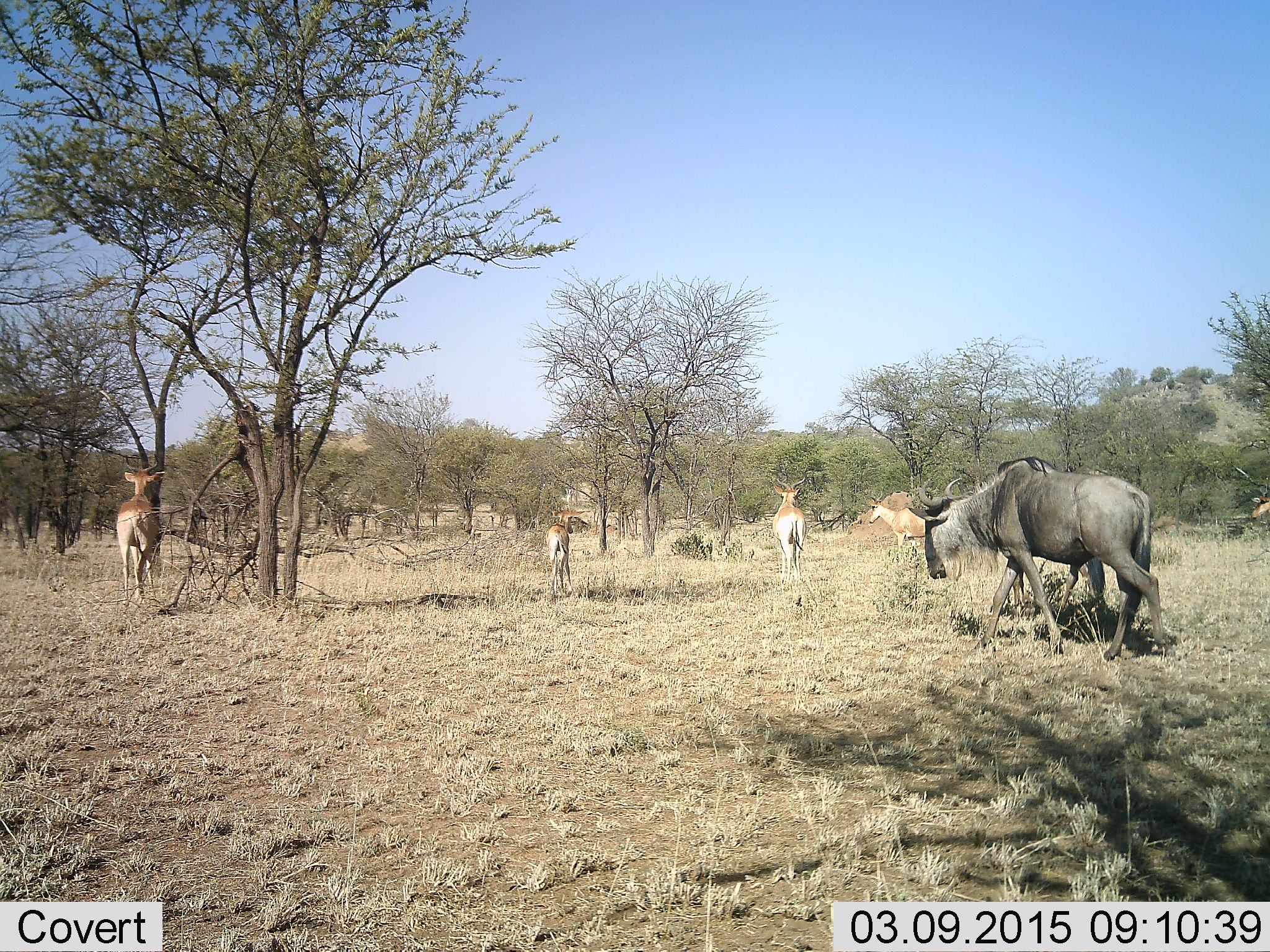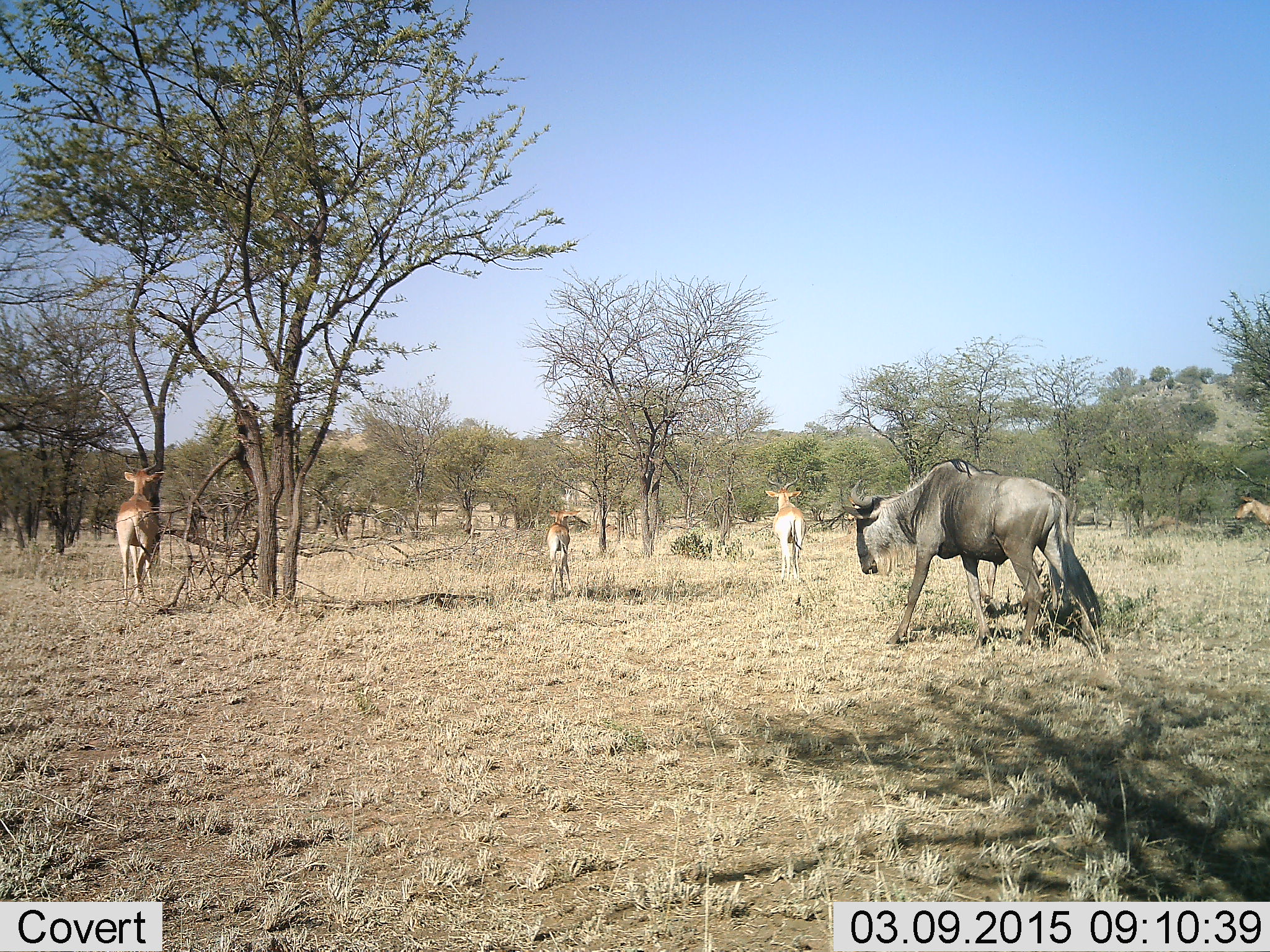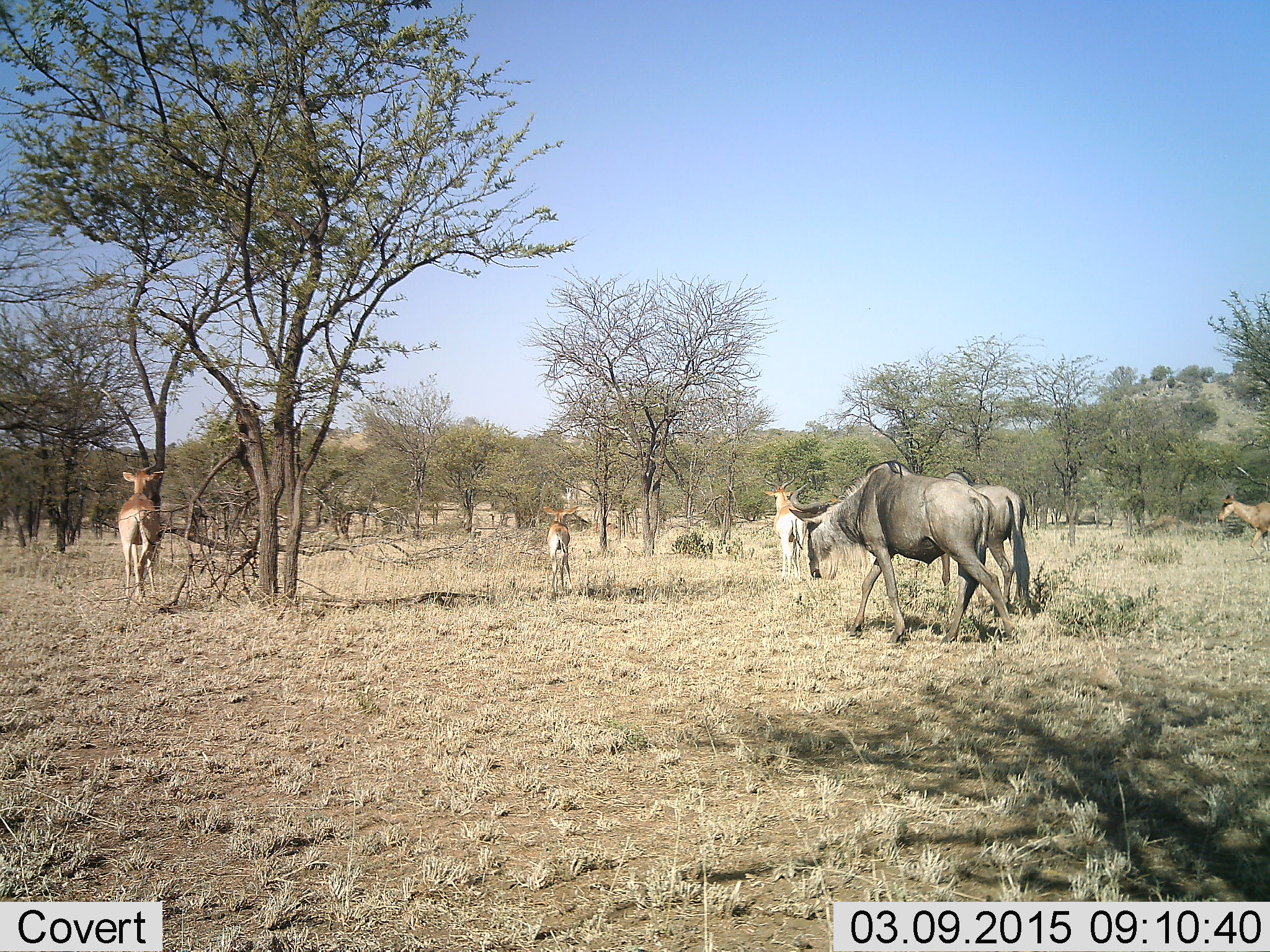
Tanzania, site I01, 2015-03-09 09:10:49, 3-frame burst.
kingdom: Animalia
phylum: Chordata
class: Mammalia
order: Artiodactyla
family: Bovidae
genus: Alcelaphus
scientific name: Alcelaphus buselaphus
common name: hartebeest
Hartebeest (Alcelaphus buselaphus), count 5. Behavior (volunteer vote fractions): standing 62%, resting 0%, moving 50%, interacting 0%. Young present (vote fraction): 38%. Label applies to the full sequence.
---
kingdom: Animalia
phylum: Chordata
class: Mammalia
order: Artiodactyla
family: Bovidae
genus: Connochaetes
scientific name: Connochaetes taurinus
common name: blue wildebeest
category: wildebeest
Wildebeest (blue wildebeest) (Connochaetes taurinus), count 1. Behavior (volunteer vote fractions): standing 14%, resting 0%, moving 86%, interacting 0%. Young present (vote fraction): 0%. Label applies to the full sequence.